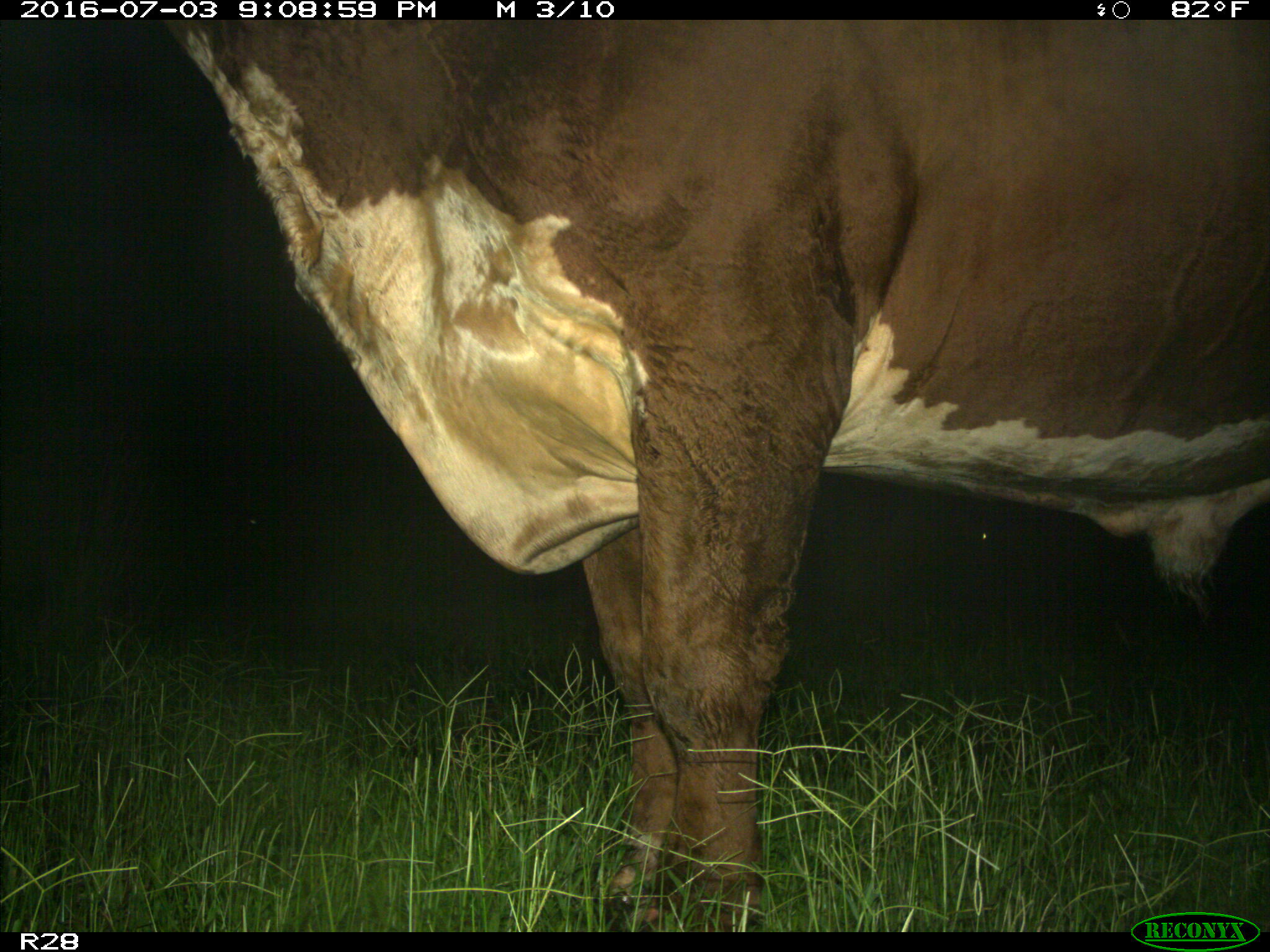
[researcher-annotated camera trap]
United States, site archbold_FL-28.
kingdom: Animalia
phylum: Chordata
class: Mammalia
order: Artiodactyla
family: Bovidae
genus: Bos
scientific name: Bos taurus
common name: domestic cow